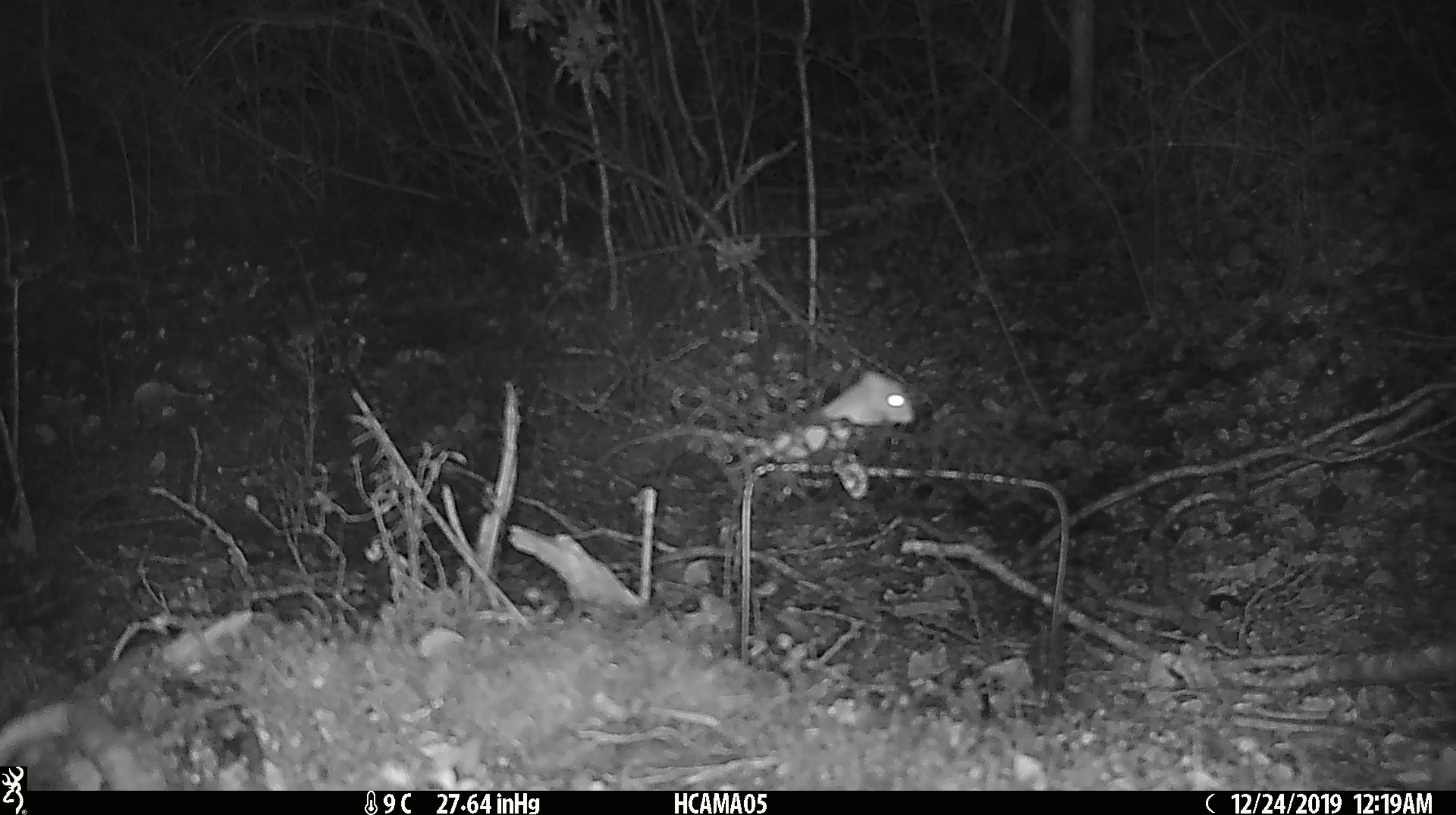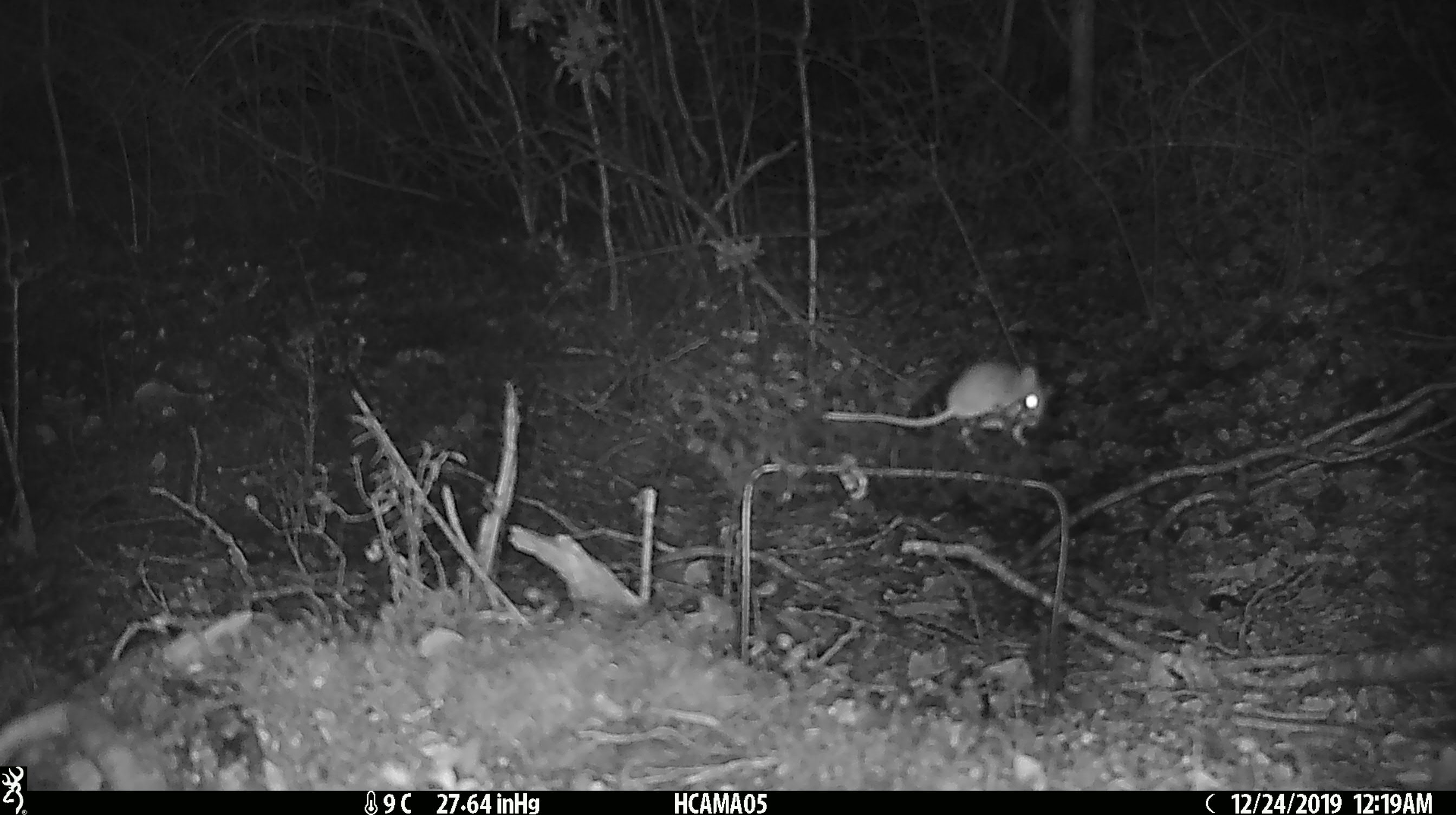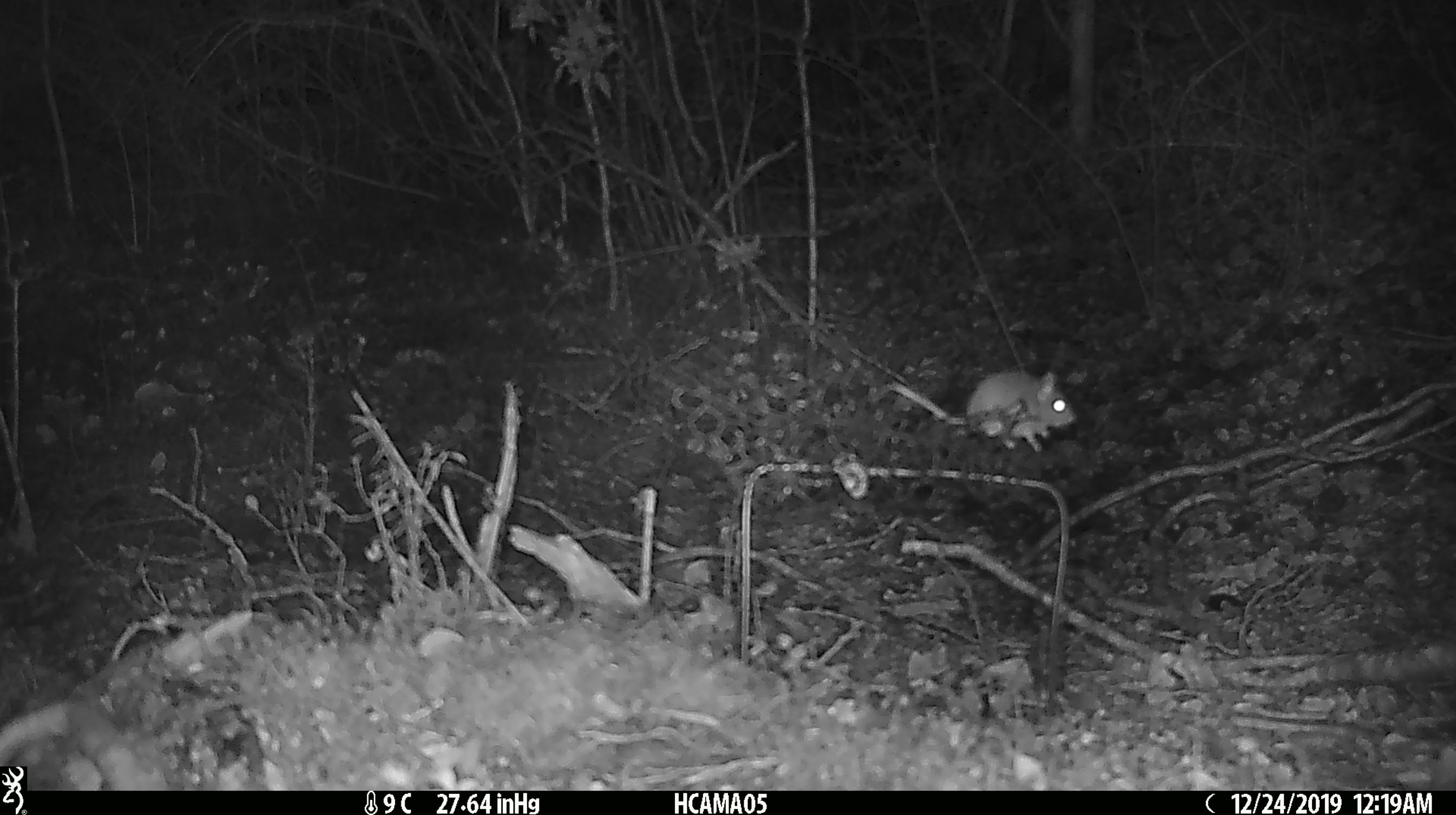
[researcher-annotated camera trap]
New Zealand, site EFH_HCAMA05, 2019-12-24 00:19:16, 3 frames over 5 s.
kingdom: Animalia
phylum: Chordata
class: Mammalia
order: Rodentia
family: Muridae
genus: Mus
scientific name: Mus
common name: mouse